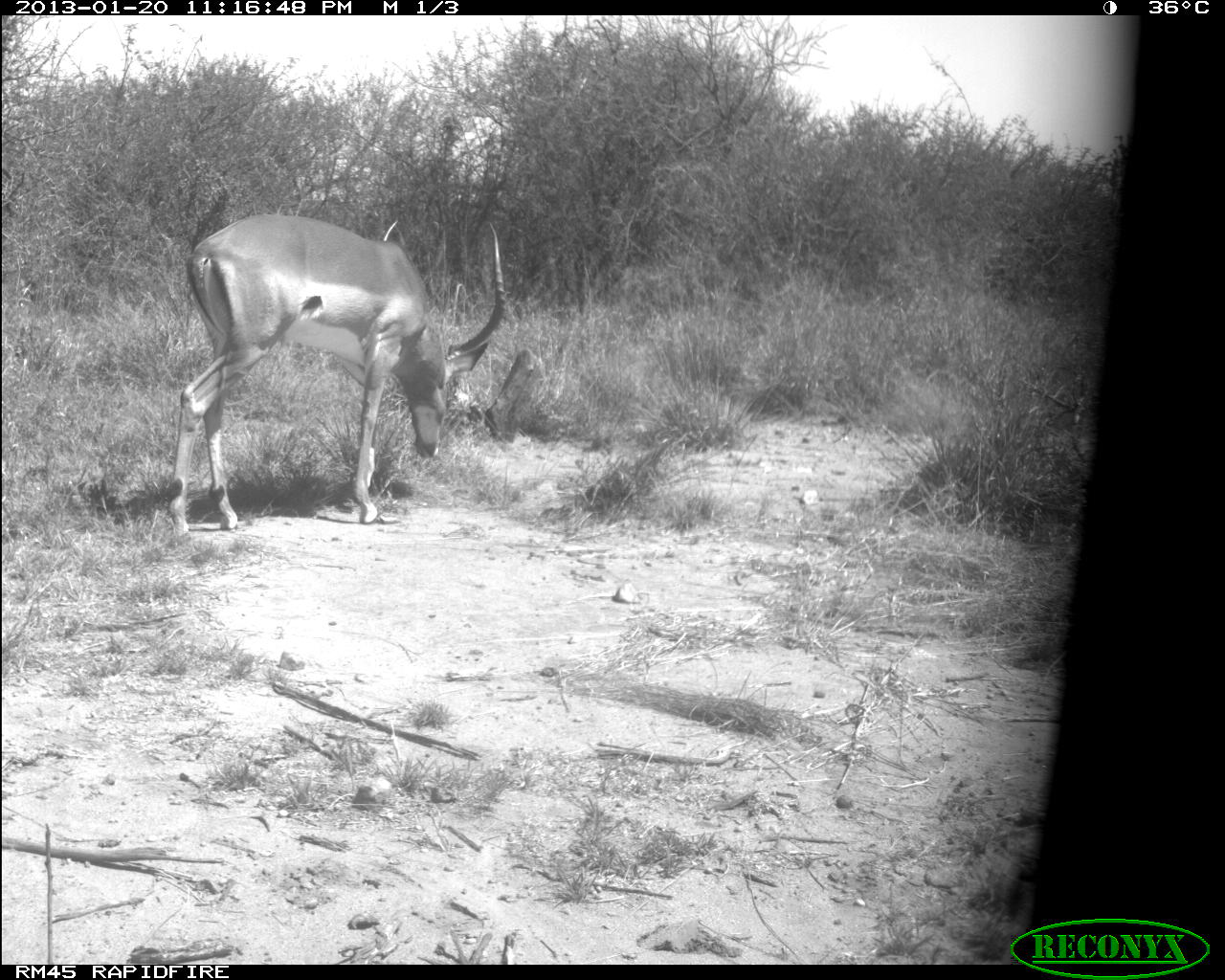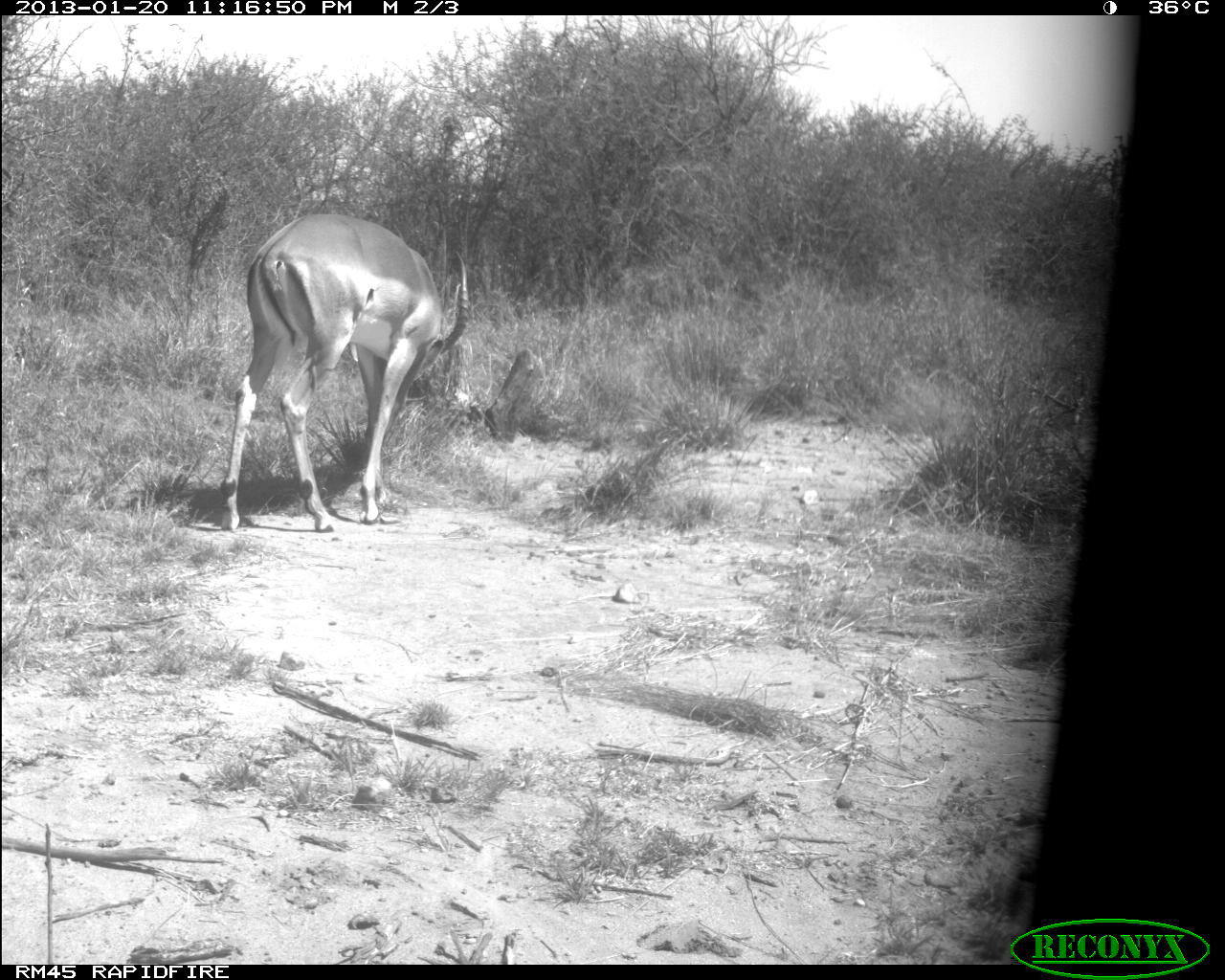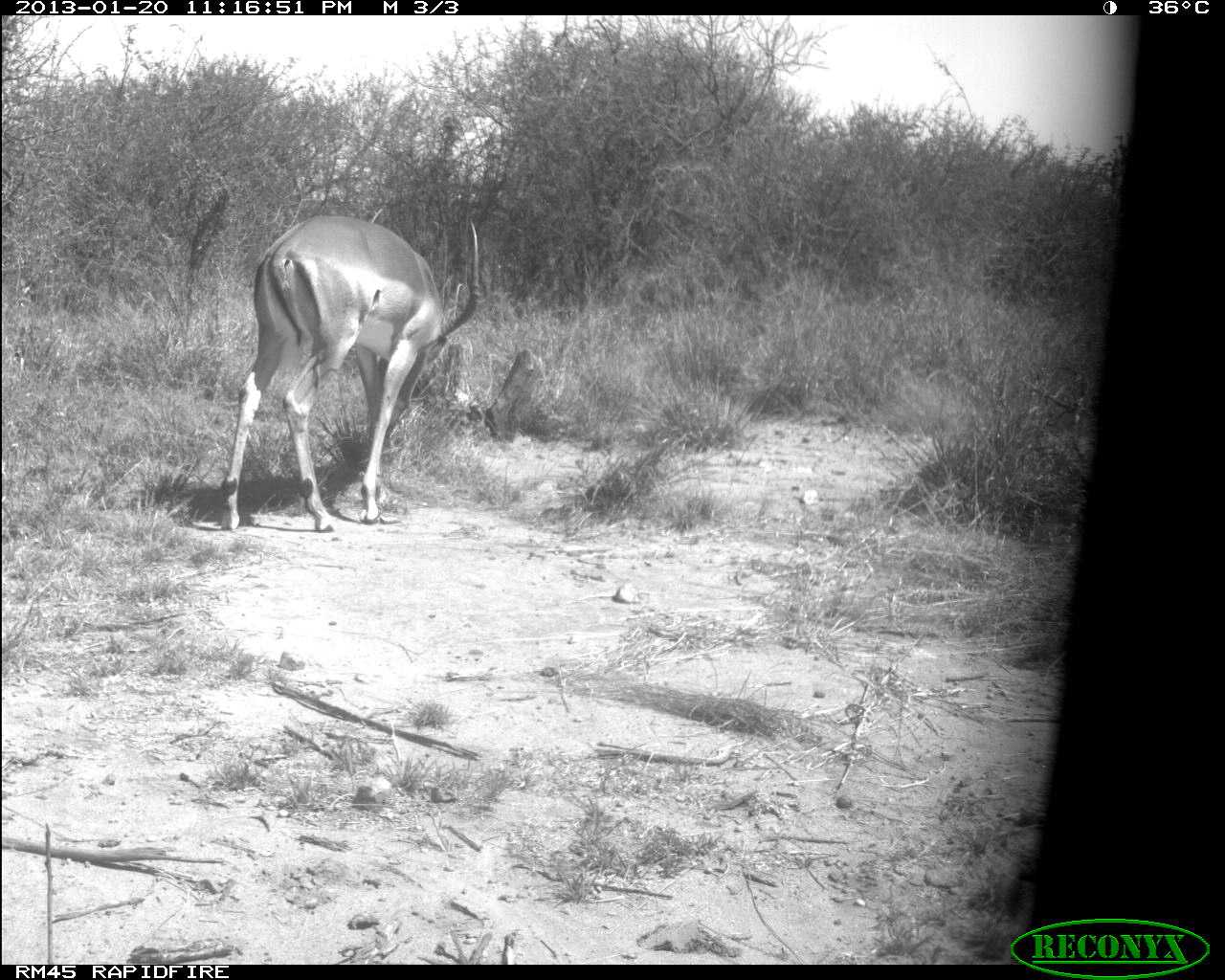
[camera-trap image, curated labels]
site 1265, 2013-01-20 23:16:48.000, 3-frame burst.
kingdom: Animalia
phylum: Chordata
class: Mammalia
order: Artiodactyla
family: Bovidae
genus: Aepyceros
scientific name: Aepyceros melampus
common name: impala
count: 1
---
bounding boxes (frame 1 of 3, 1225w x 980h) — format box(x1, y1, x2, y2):
aepyceros melampus: box(171, 213, 508, 538)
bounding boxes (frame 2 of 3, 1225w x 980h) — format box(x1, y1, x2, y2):
aepyceros melampus: box(218, 211, 471, 533)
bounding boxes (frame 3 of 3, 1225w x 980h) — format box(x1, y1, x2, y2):
aepyceros melampus: box(216, 212, 483, 535)